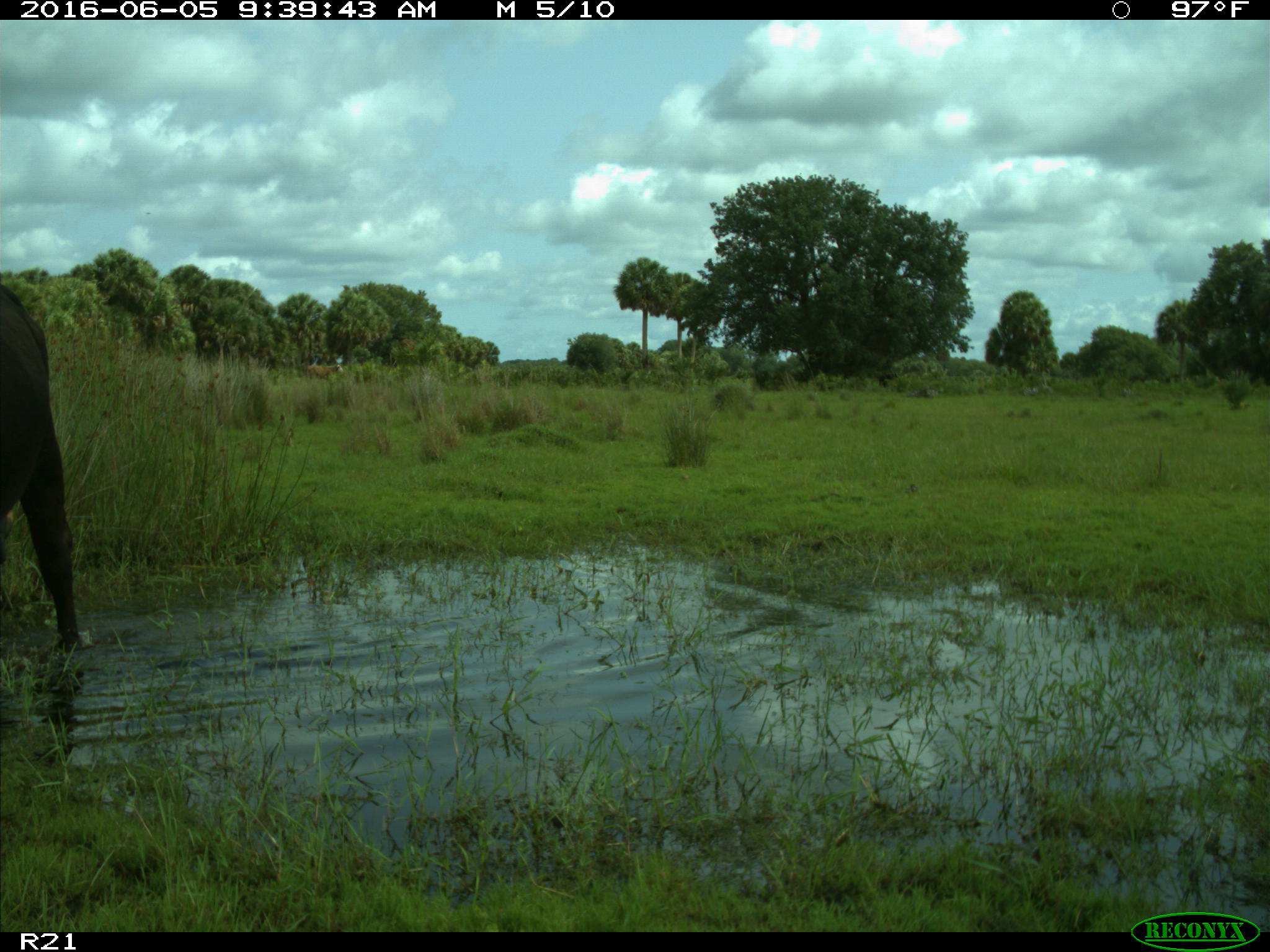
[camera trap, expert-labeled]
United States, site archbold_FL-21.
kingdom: Animalia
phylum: Chordata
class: Mammalia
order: Artiodactyla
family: Bovidae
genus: Bos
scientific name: Bos taurus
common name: domestic cow